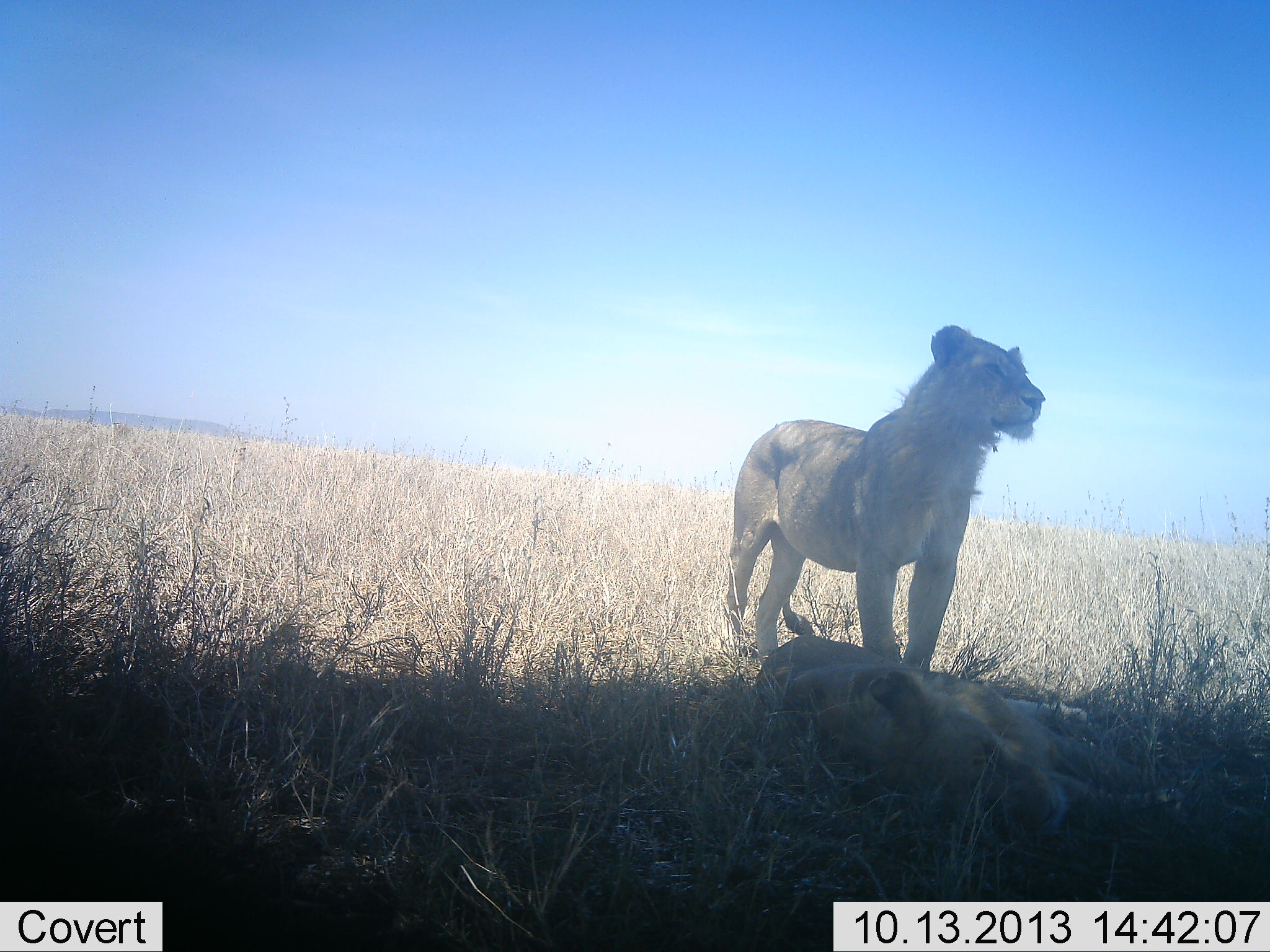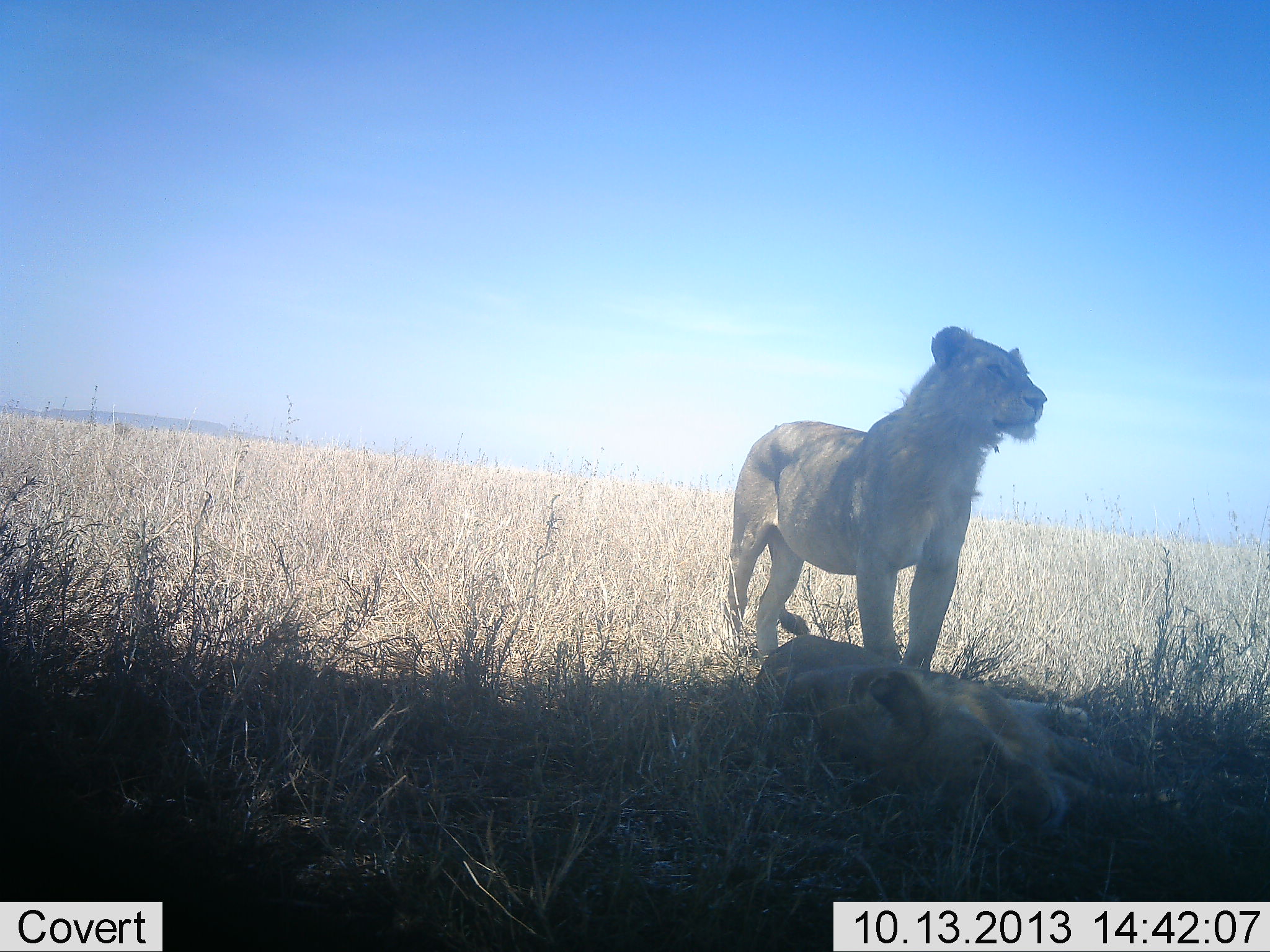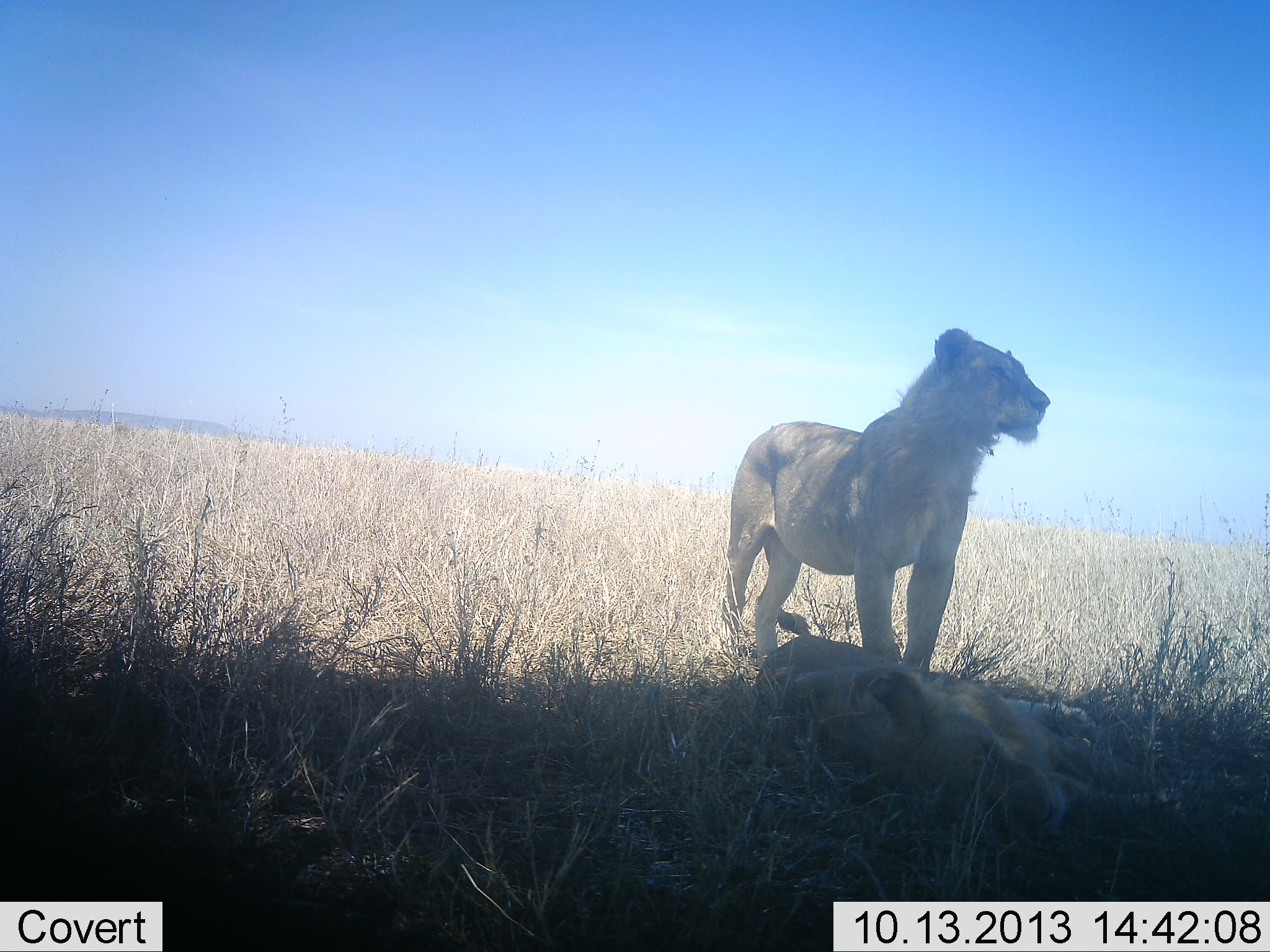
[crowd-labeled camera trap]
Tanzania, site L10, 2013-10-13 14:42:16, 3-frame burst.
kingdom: Animalia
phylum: Chordata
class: Mammalia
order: Carnivora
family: Felidae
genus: Panthera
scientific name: Panthera leo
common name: lion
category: lionfemale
Lionfemale (lion) (Panthera leo), count 2. Behavior (volunteer vote fractions): standing 79%, resting 75%, moving 0%, interacting 0%. Young present (vote fraction): 4%. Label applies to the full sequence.